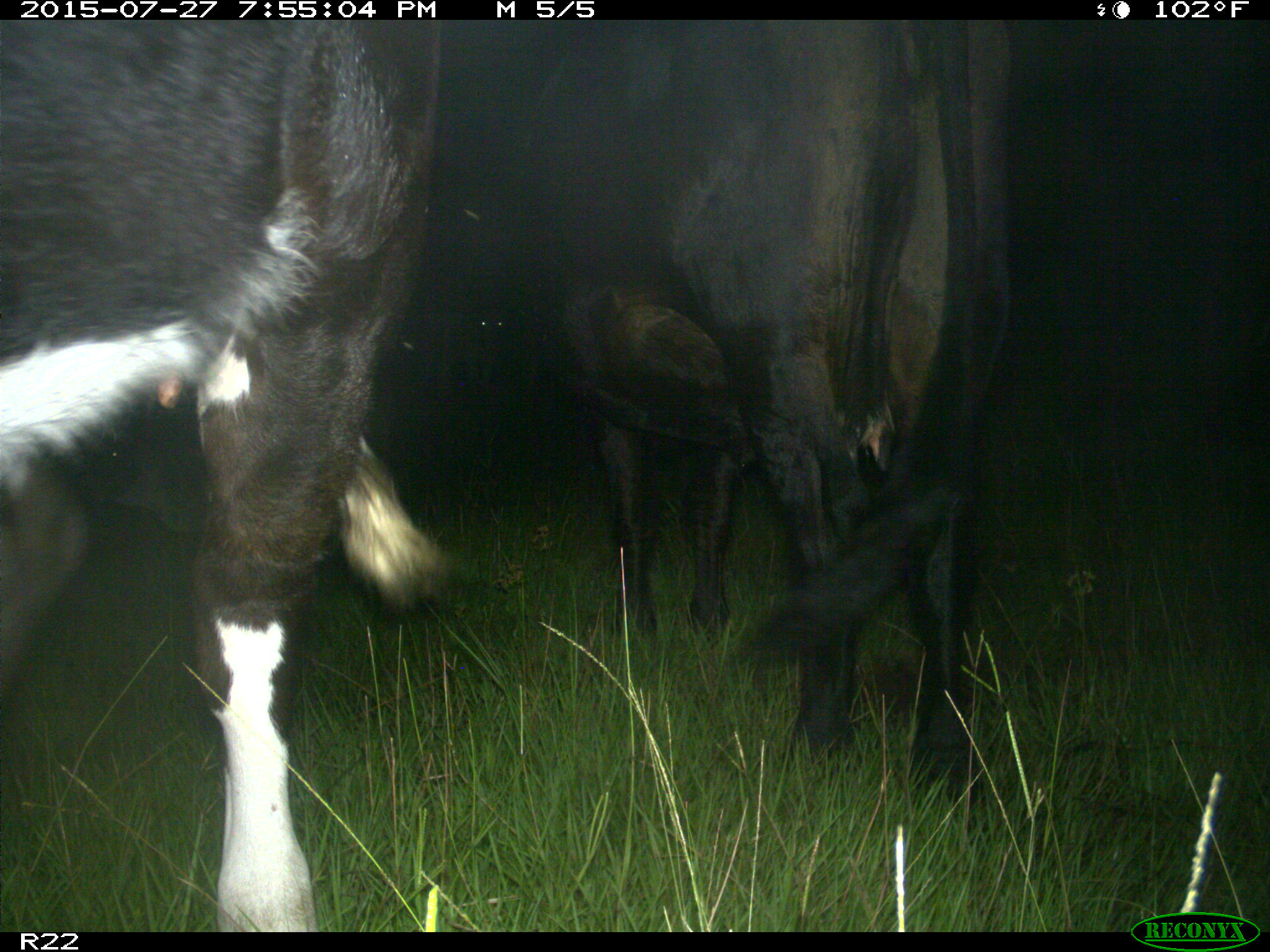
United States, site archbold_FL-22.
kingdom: Animalia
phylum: Chordata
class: Mammalia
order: Artiodactyla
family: Bovidae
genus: Bos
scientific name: Bos taurus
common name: domestic cow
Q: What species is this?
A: Bos taurus (domestic cow).